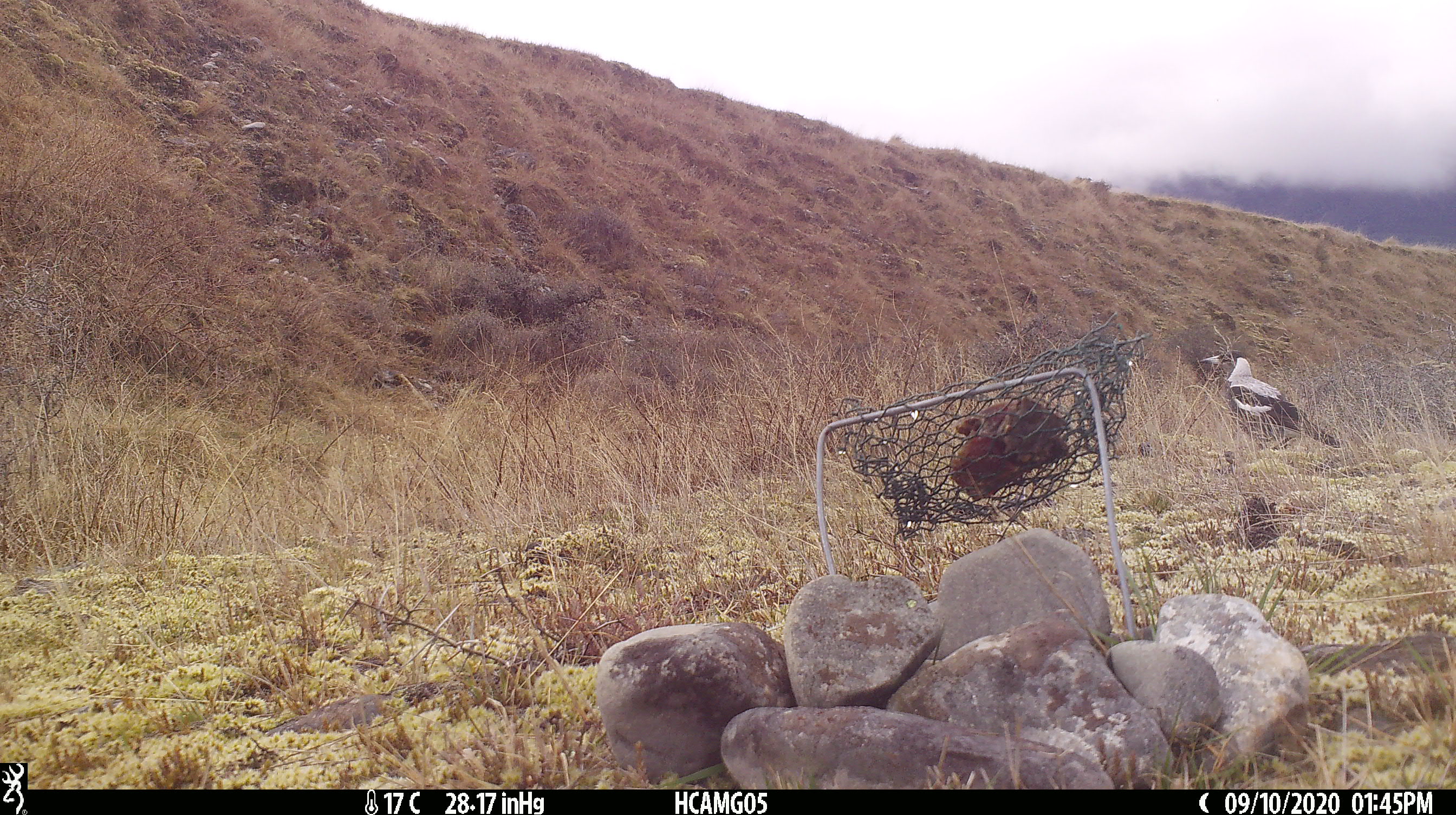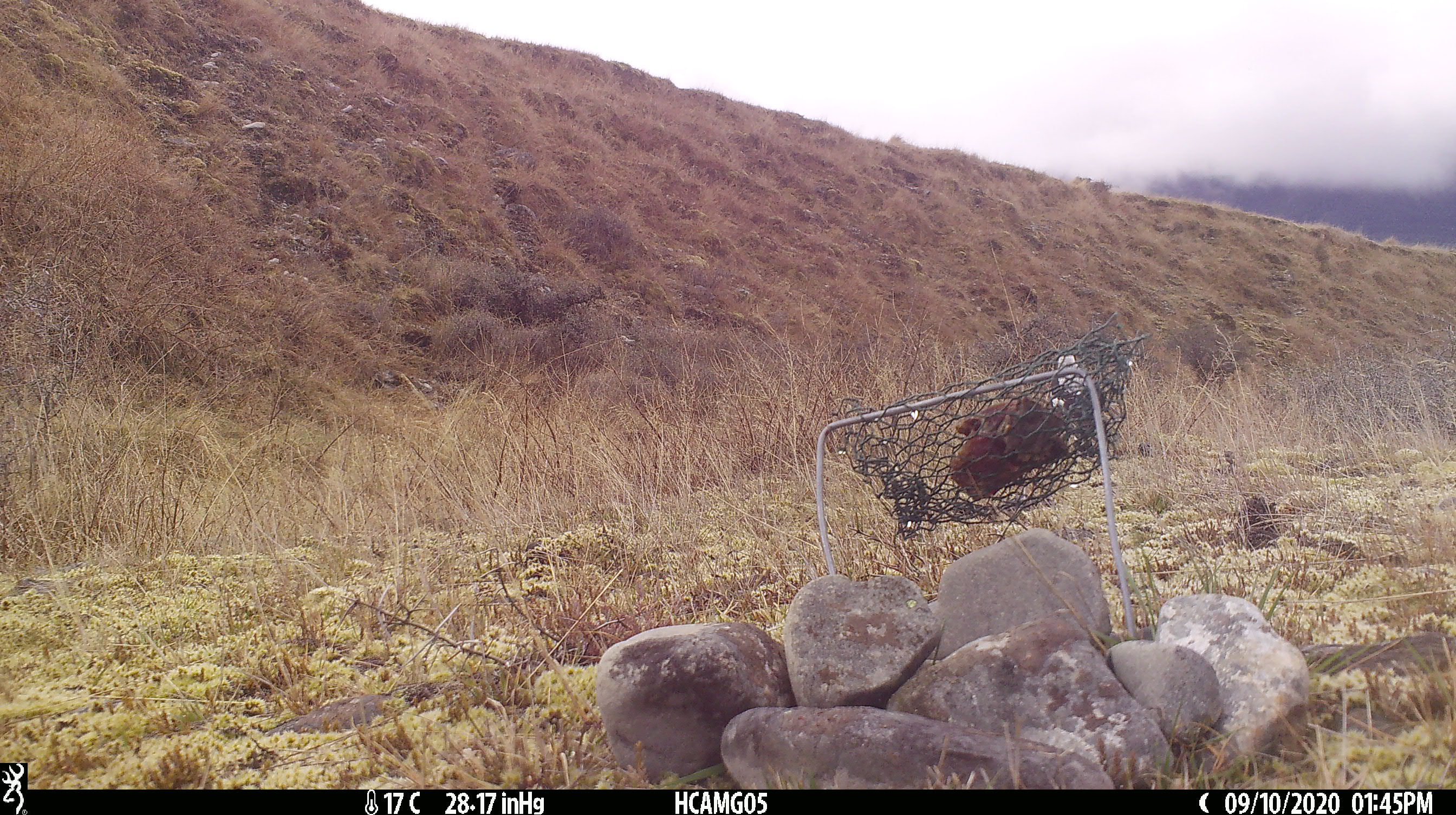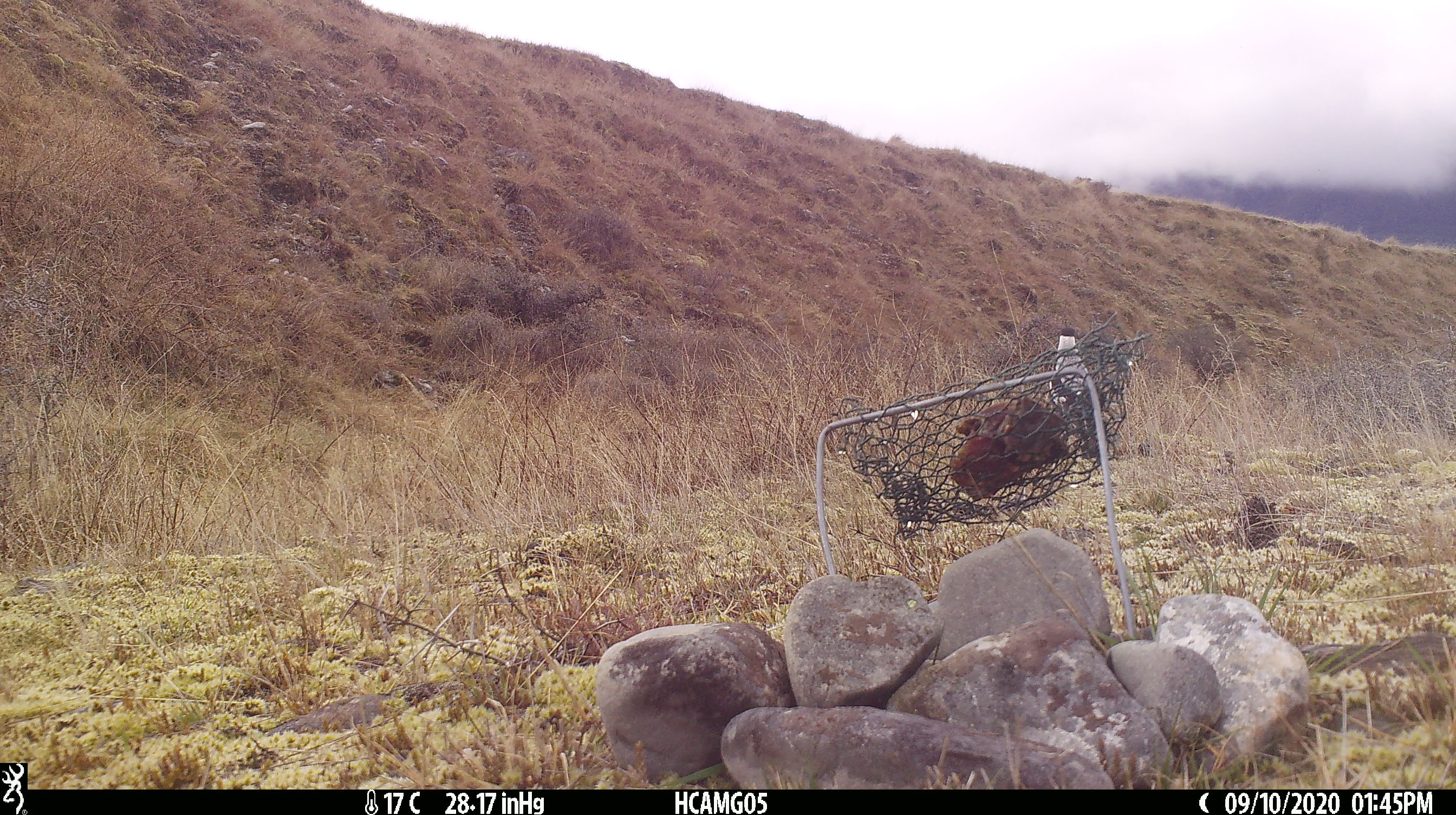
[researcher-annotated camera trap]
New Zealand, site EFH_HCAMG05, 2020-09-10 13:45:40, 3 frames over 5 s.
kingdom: Animalia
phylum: Chordata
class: Aves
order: Passeriformes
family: Artamidae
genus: Gymnorhina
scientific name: Gymnorhina tibicen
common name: australian magpie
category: magpie